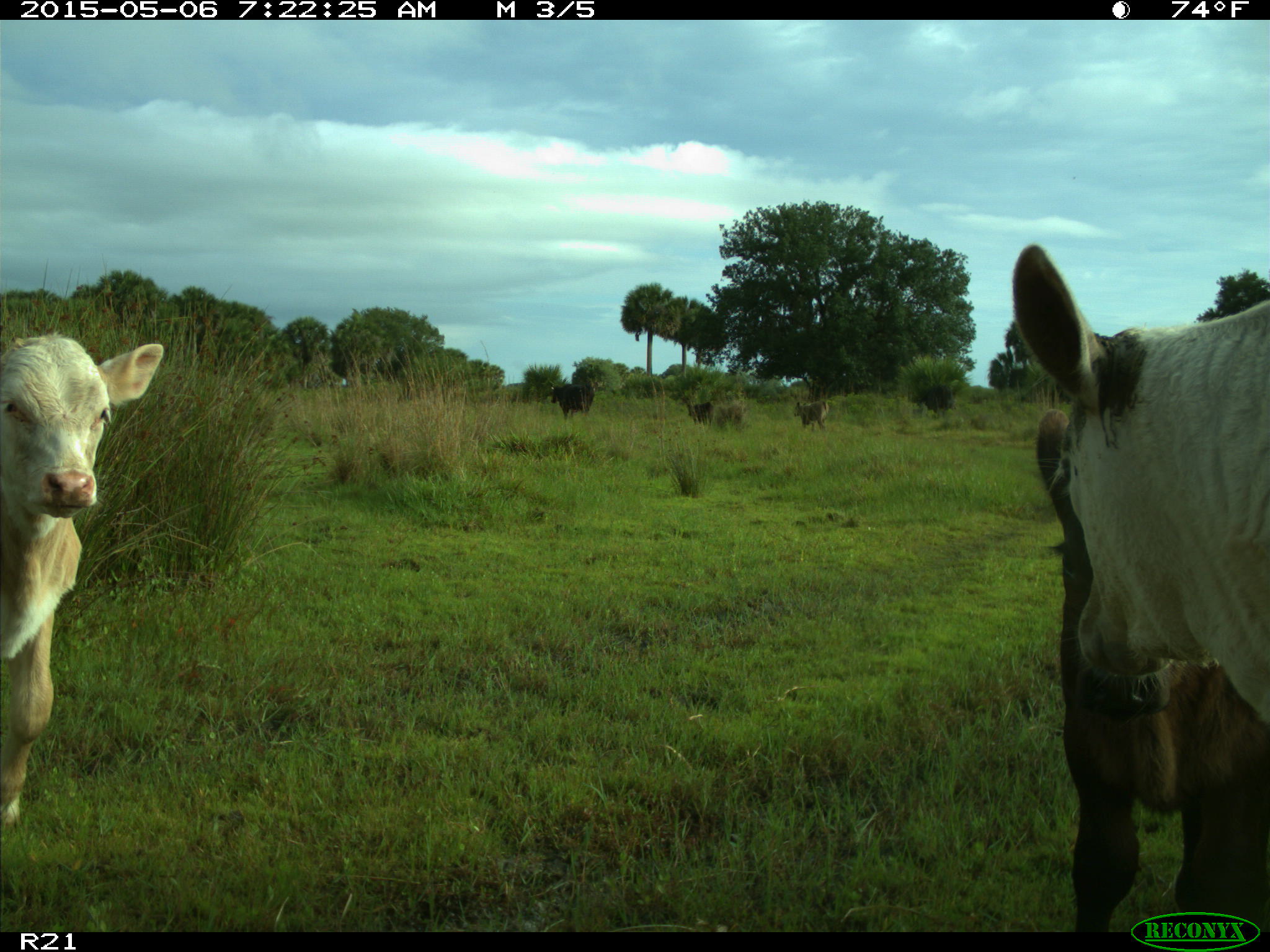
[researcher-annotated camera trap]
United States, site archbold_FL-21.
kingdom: Animalia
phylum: Chordata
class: Mammalia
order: Artiodactyla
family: Bovidae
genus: Bos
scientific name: Bos taurus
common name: domestic cow